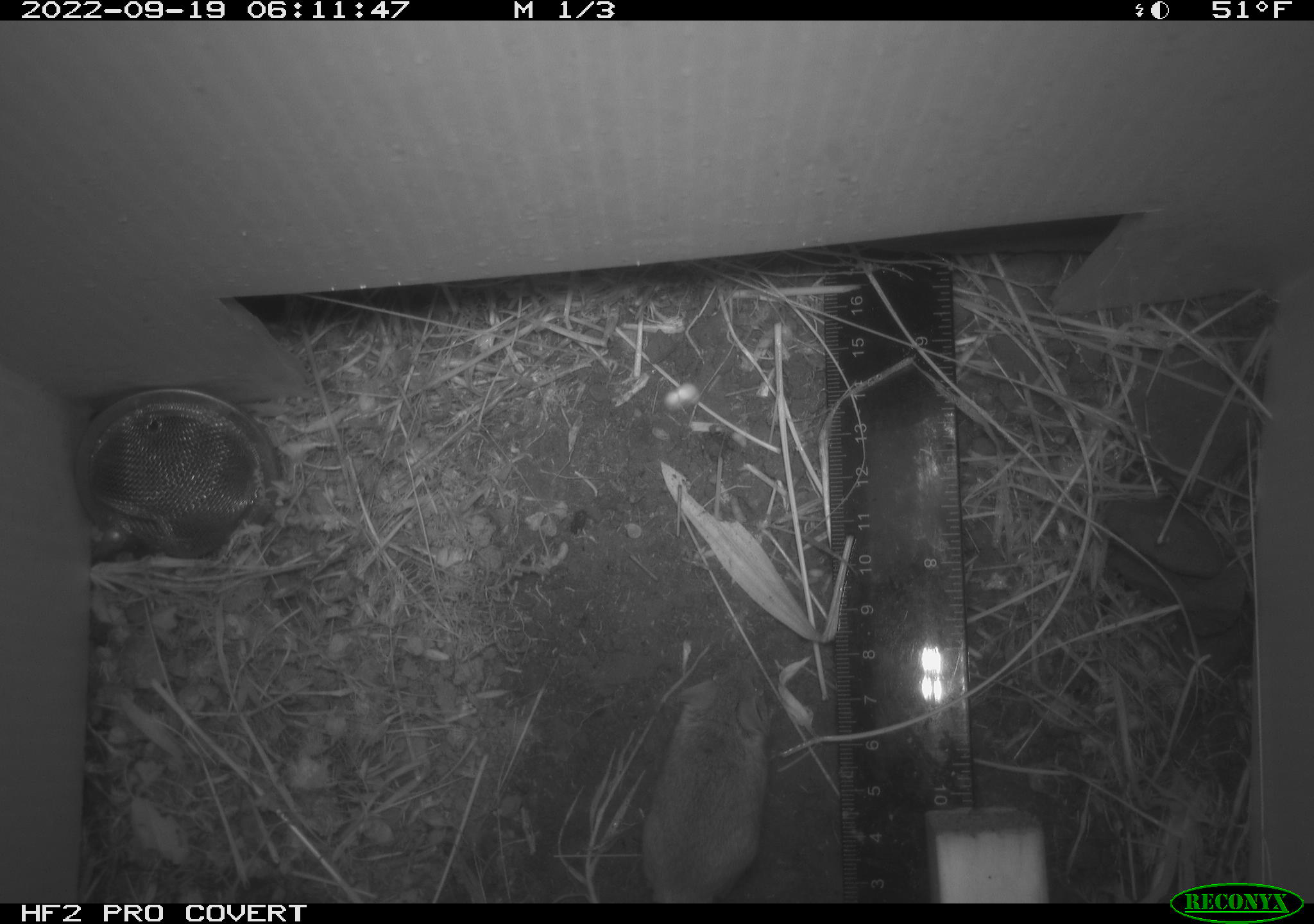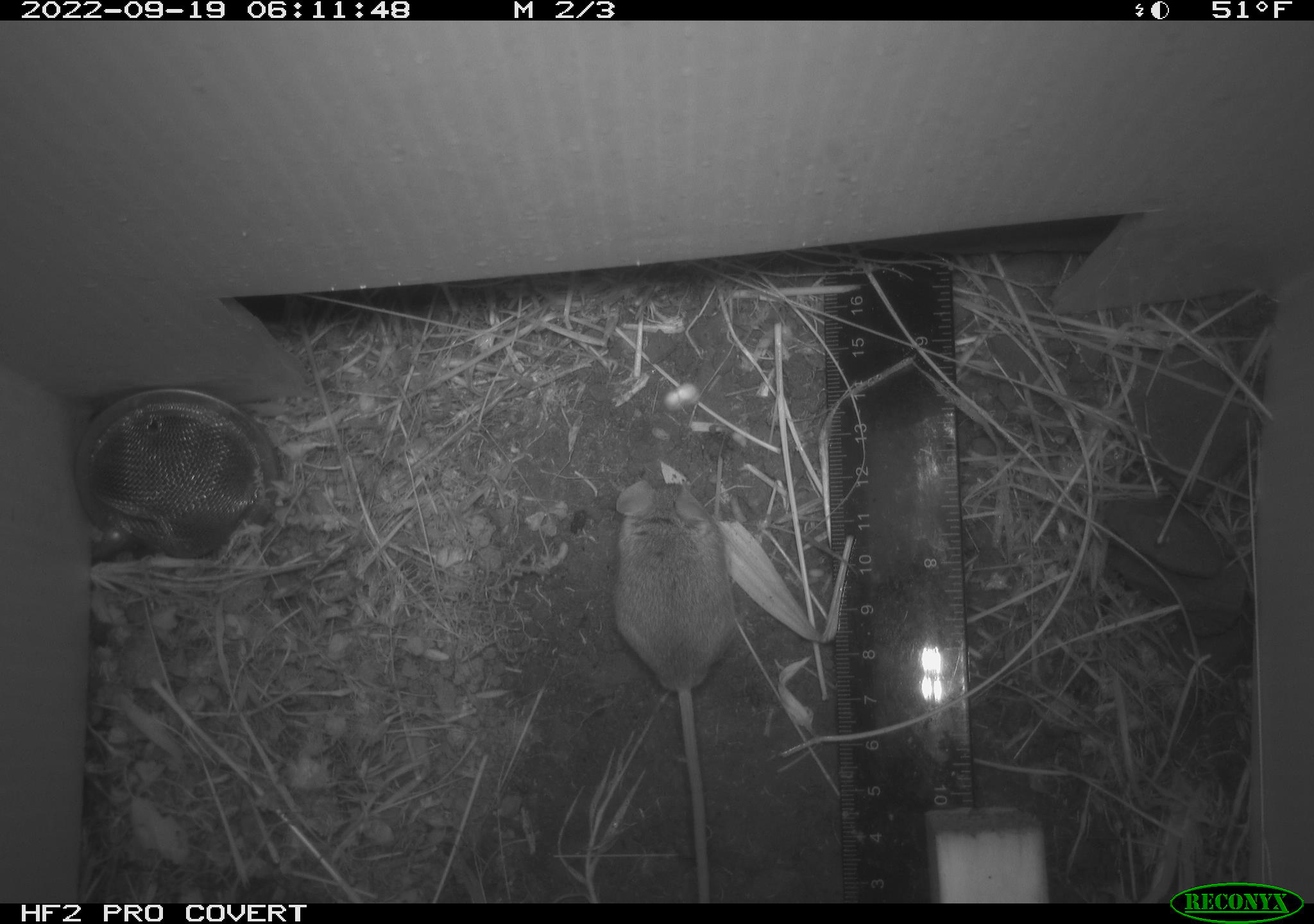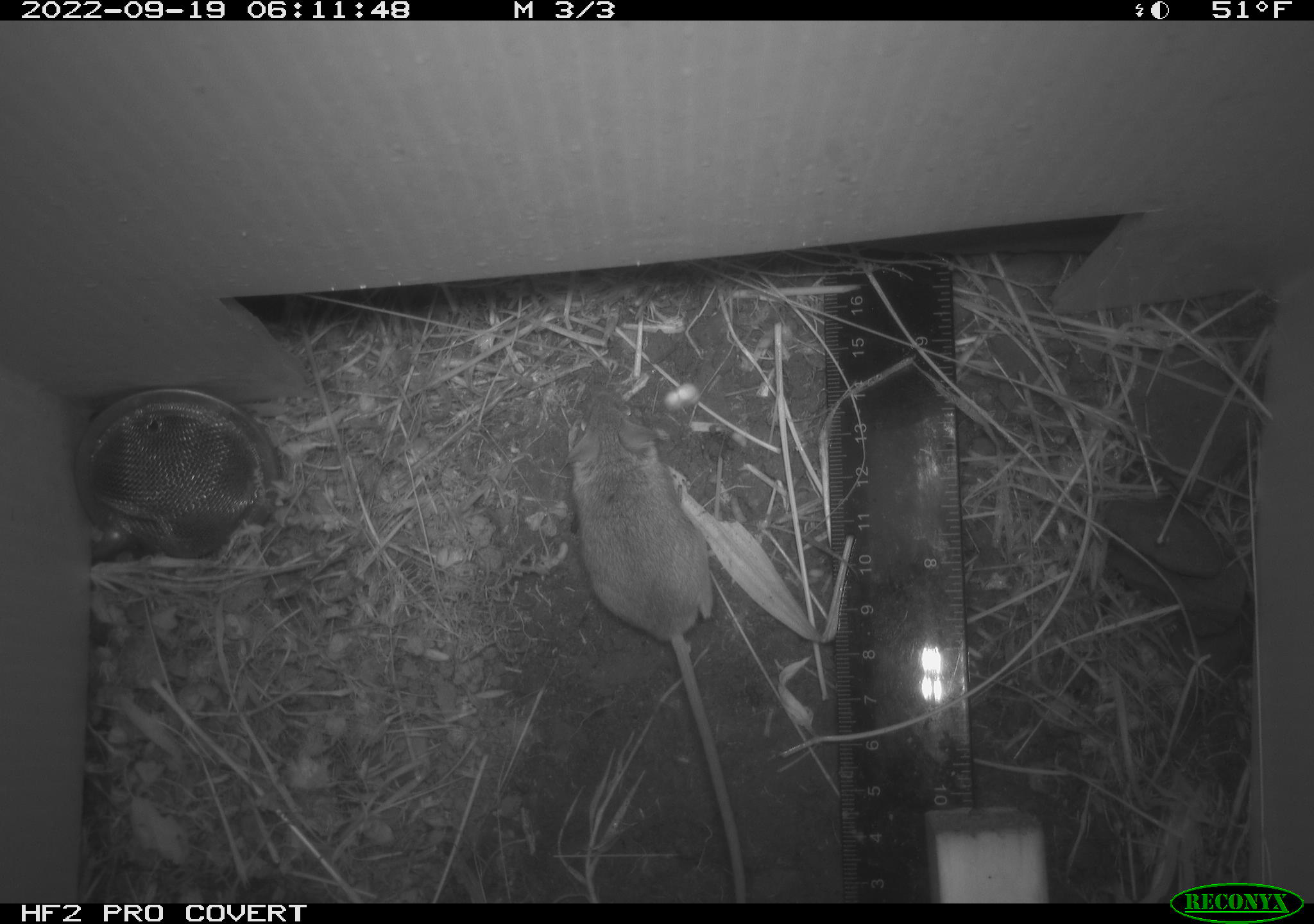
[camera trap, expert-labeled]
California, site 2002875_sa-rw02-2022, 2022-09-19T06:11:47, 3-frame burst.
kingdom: Animalia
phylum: Chordata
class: Mammalia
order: Rodentia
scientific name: Rodentia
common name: mouse species